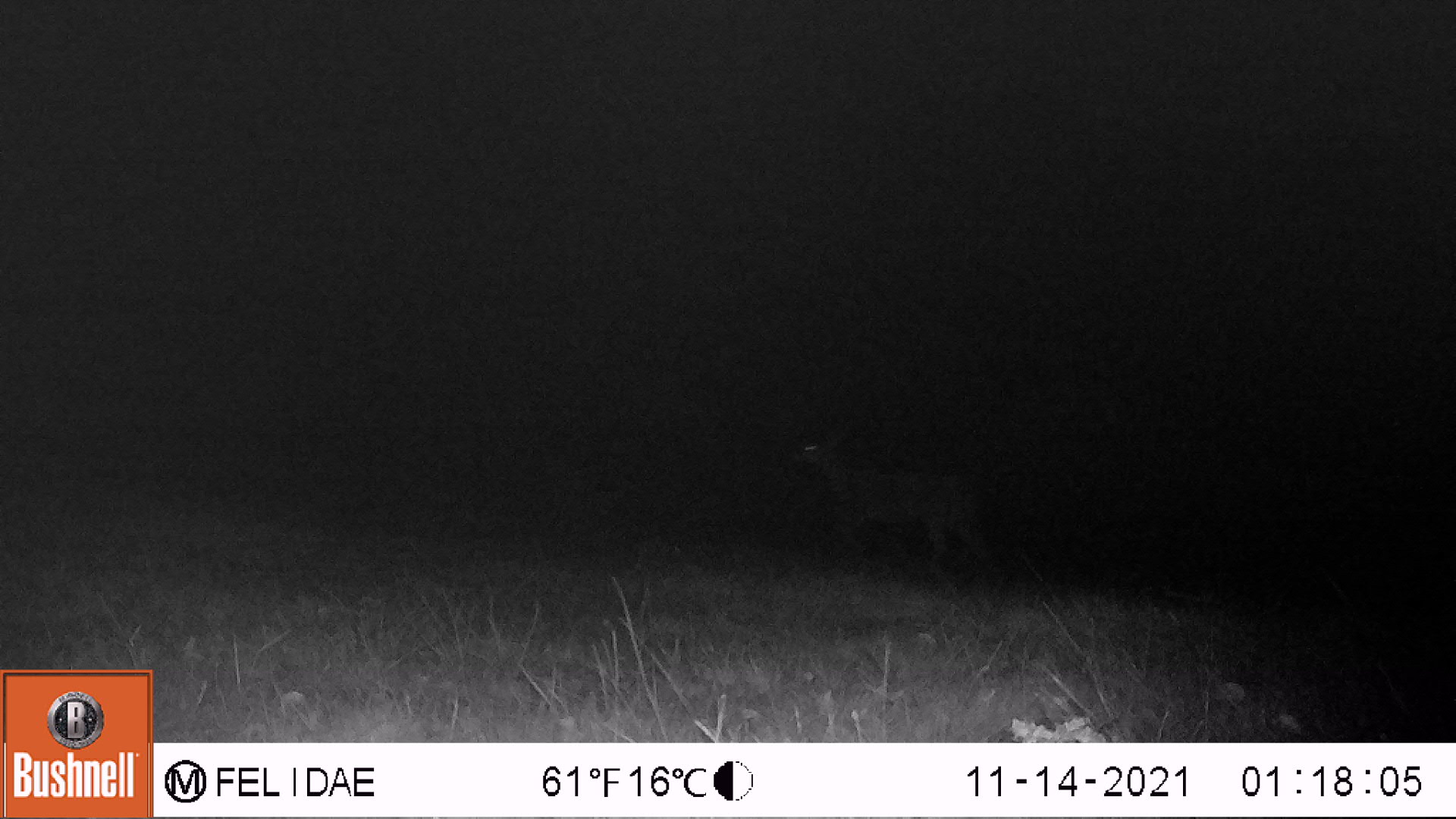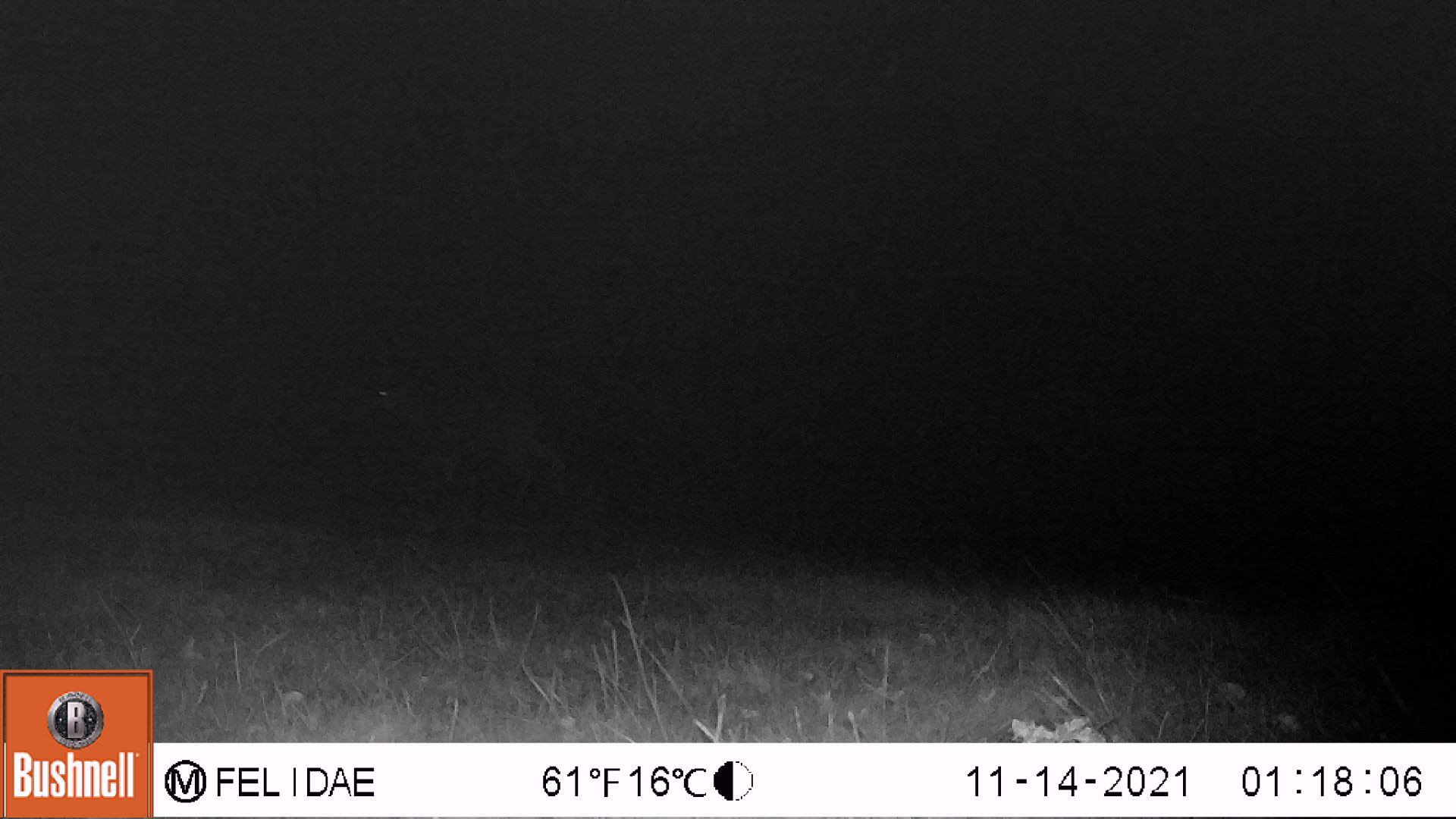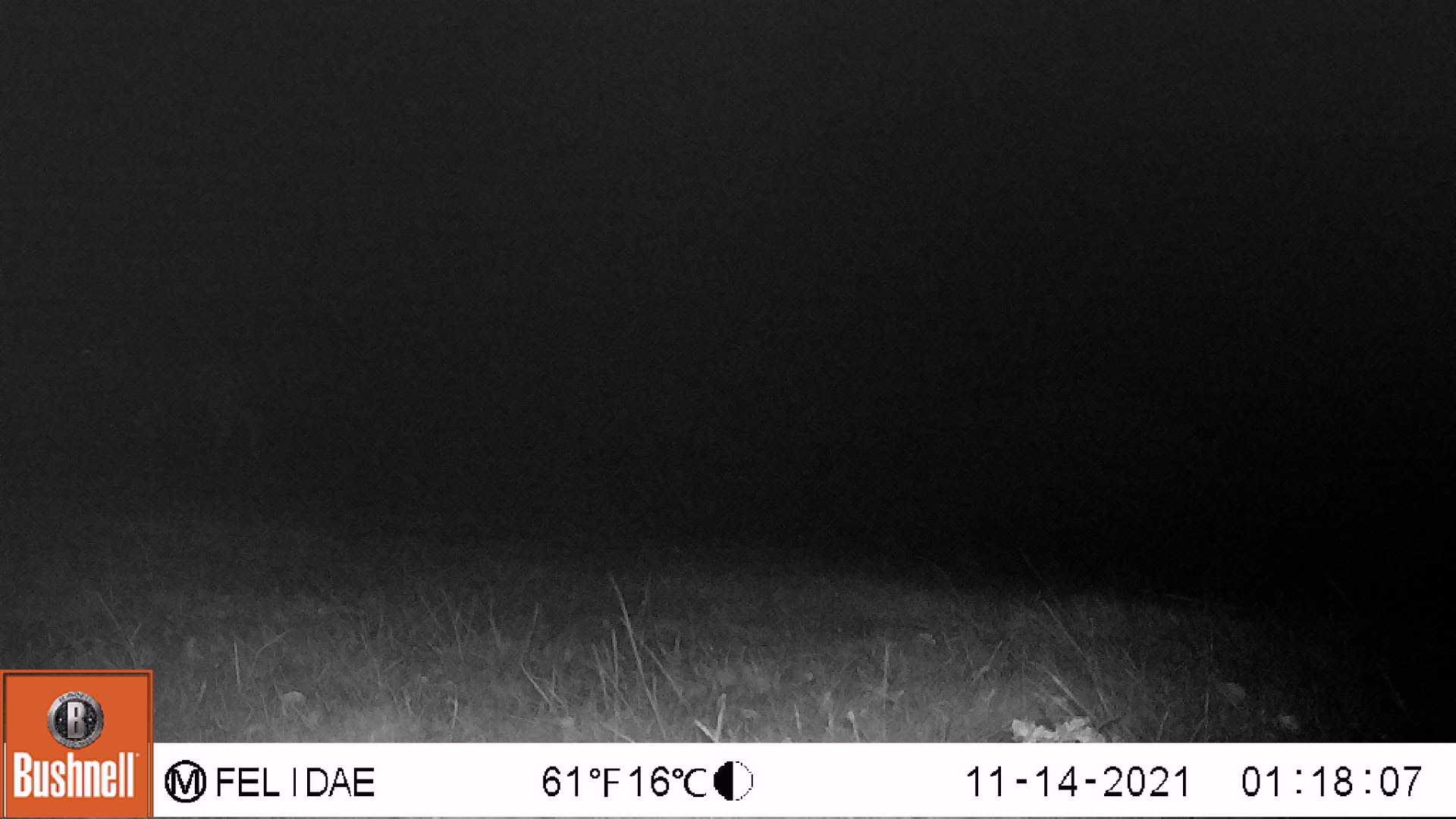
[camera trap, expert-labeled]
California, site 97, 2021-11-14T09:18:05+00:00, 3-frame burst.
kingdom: Animalia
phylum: Chordata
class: Mammalia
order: Artiodactyla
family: Cervidae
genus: Odocoileus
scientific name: Odocoileus hemionus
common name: mule deer